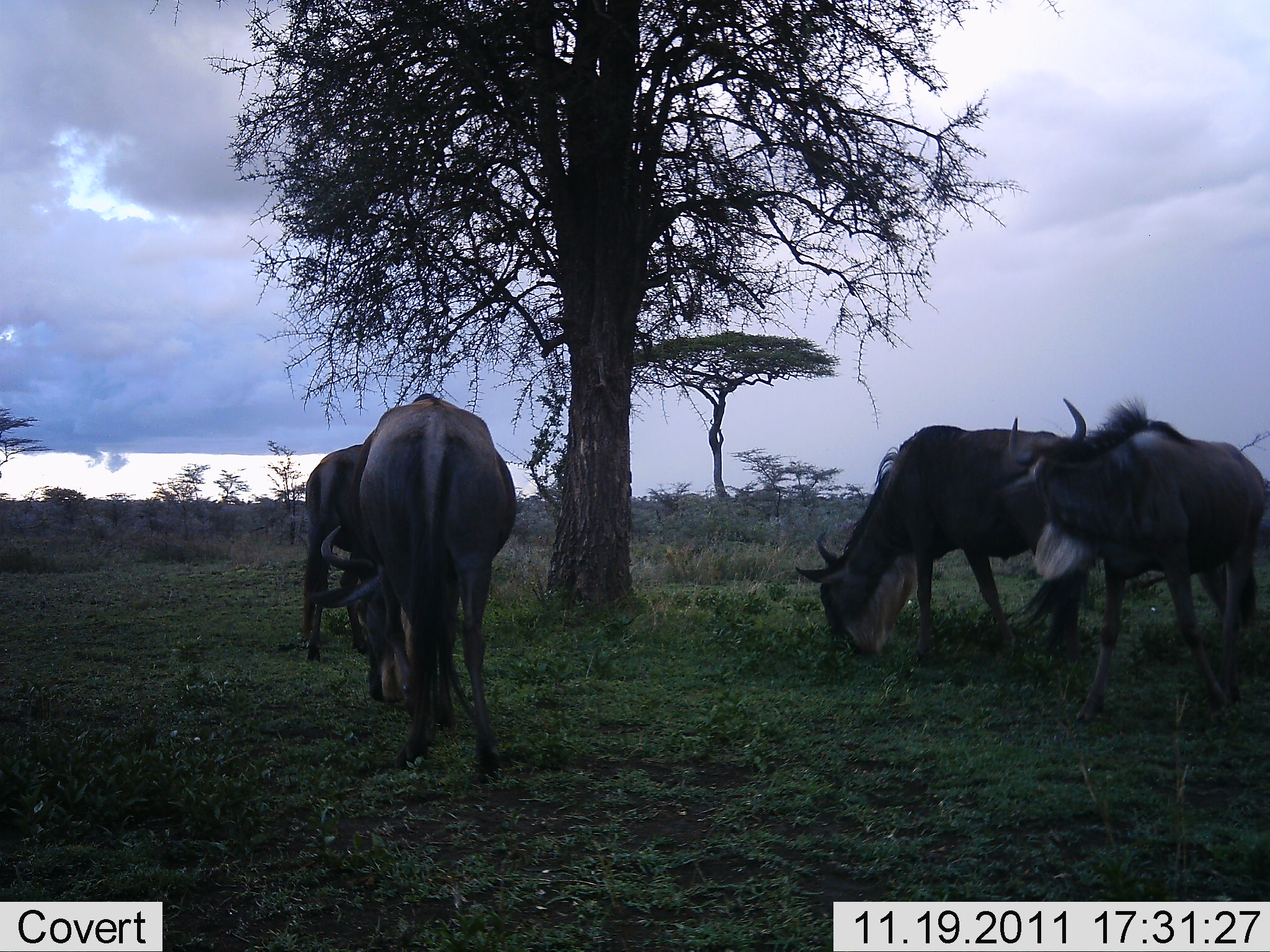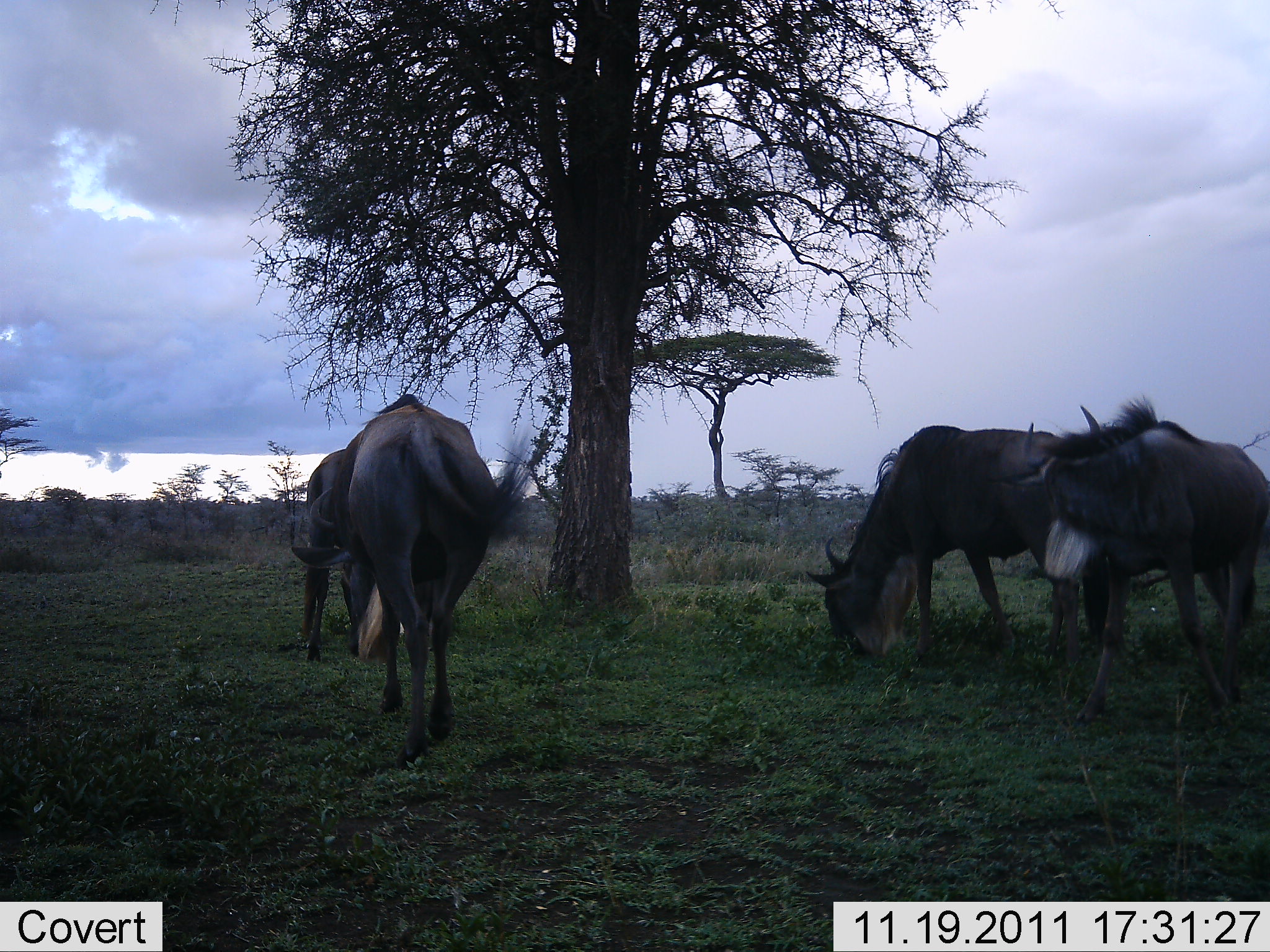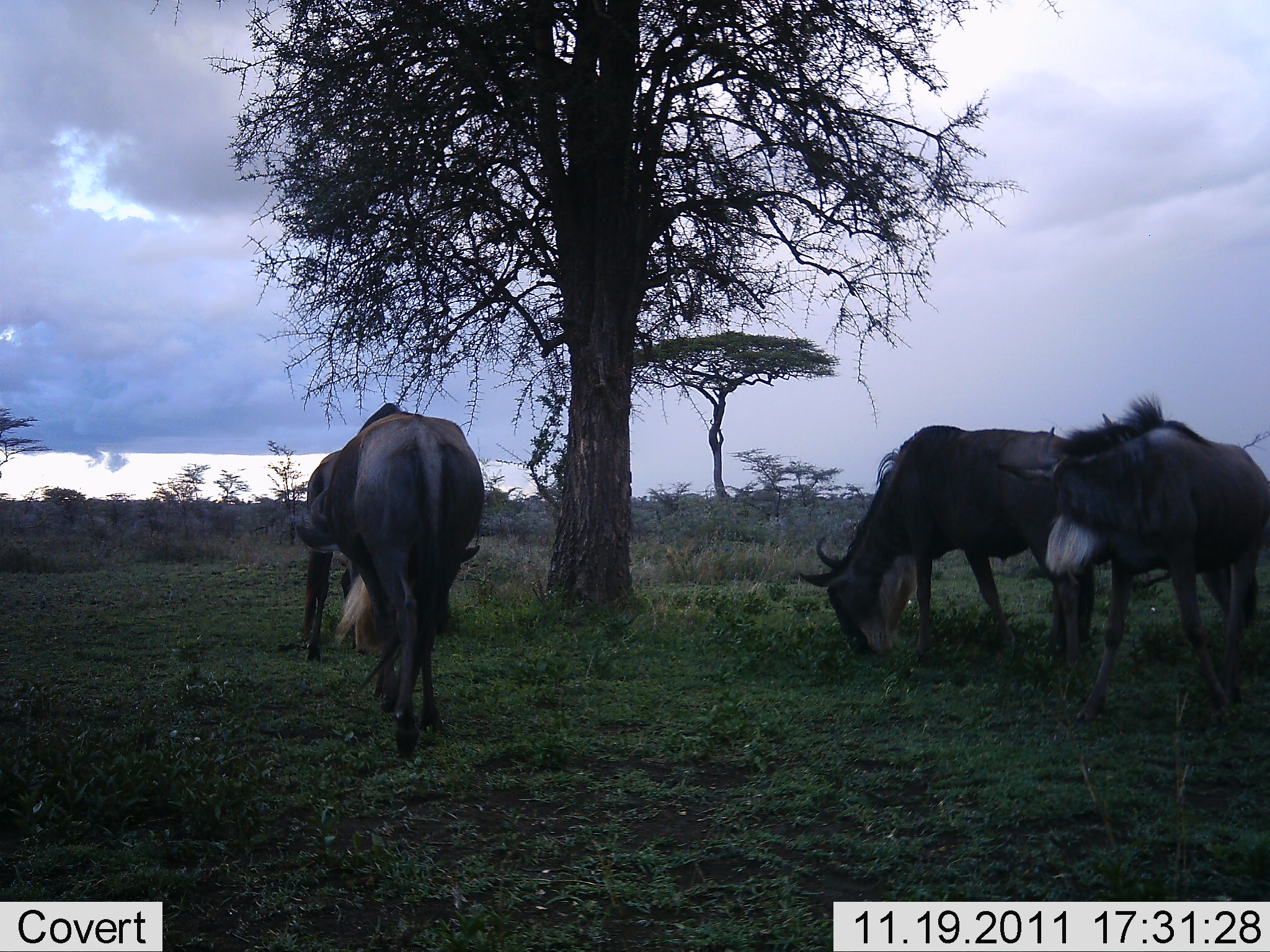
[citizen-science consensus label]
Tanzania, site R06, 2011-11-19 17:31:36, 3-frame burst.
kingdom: Animalia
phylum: Chordata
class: Mammalia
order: Artiodactyla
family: Bovidae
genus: Connochaetes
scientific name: Connochaetes taurinus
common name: blue wildebeest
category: wildebeest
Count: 4.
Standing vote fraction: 42%.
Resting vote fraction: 0%.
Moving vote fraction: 8%.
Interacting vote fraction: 0%.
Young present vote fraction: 0%.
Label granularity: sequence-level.